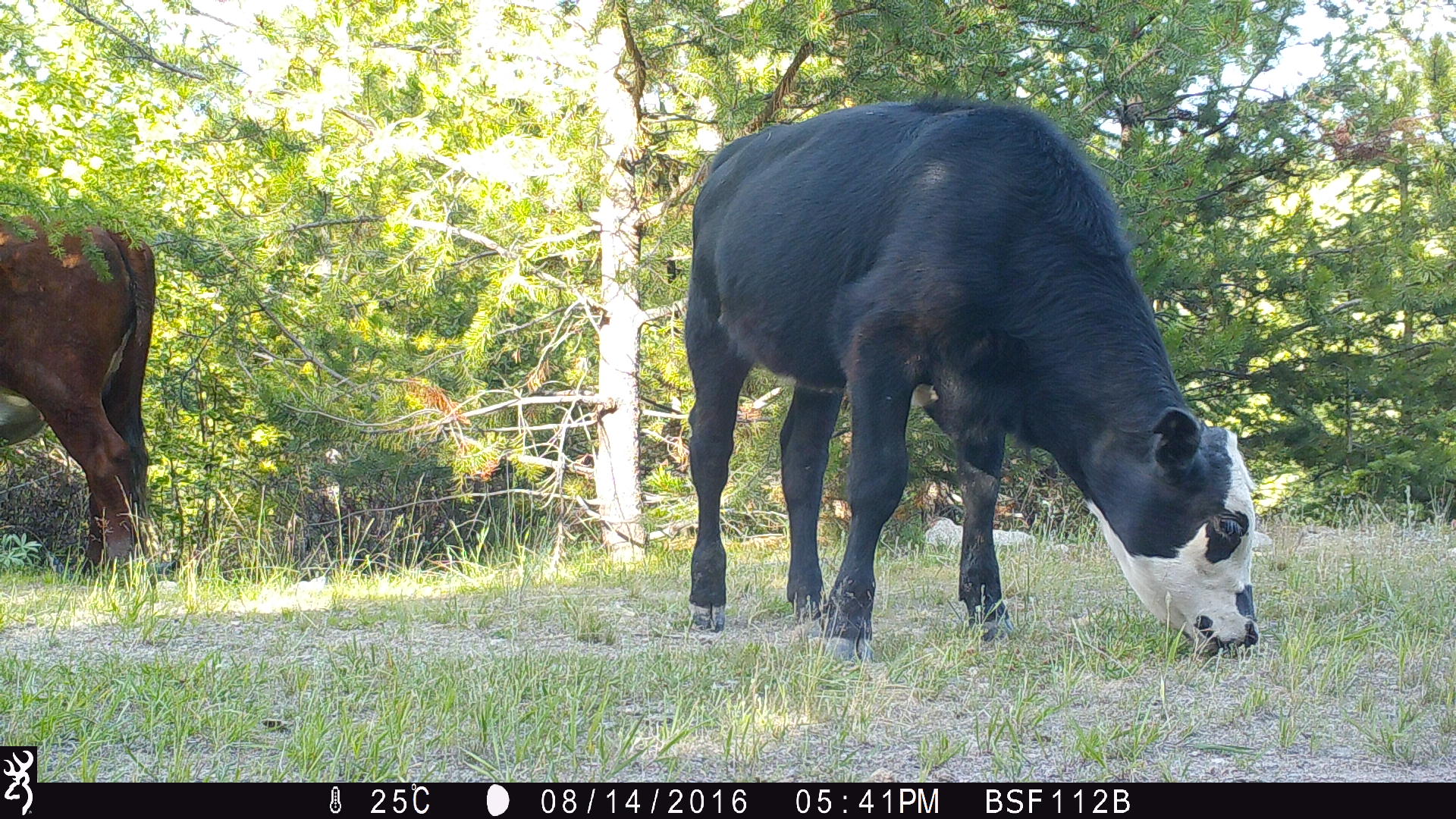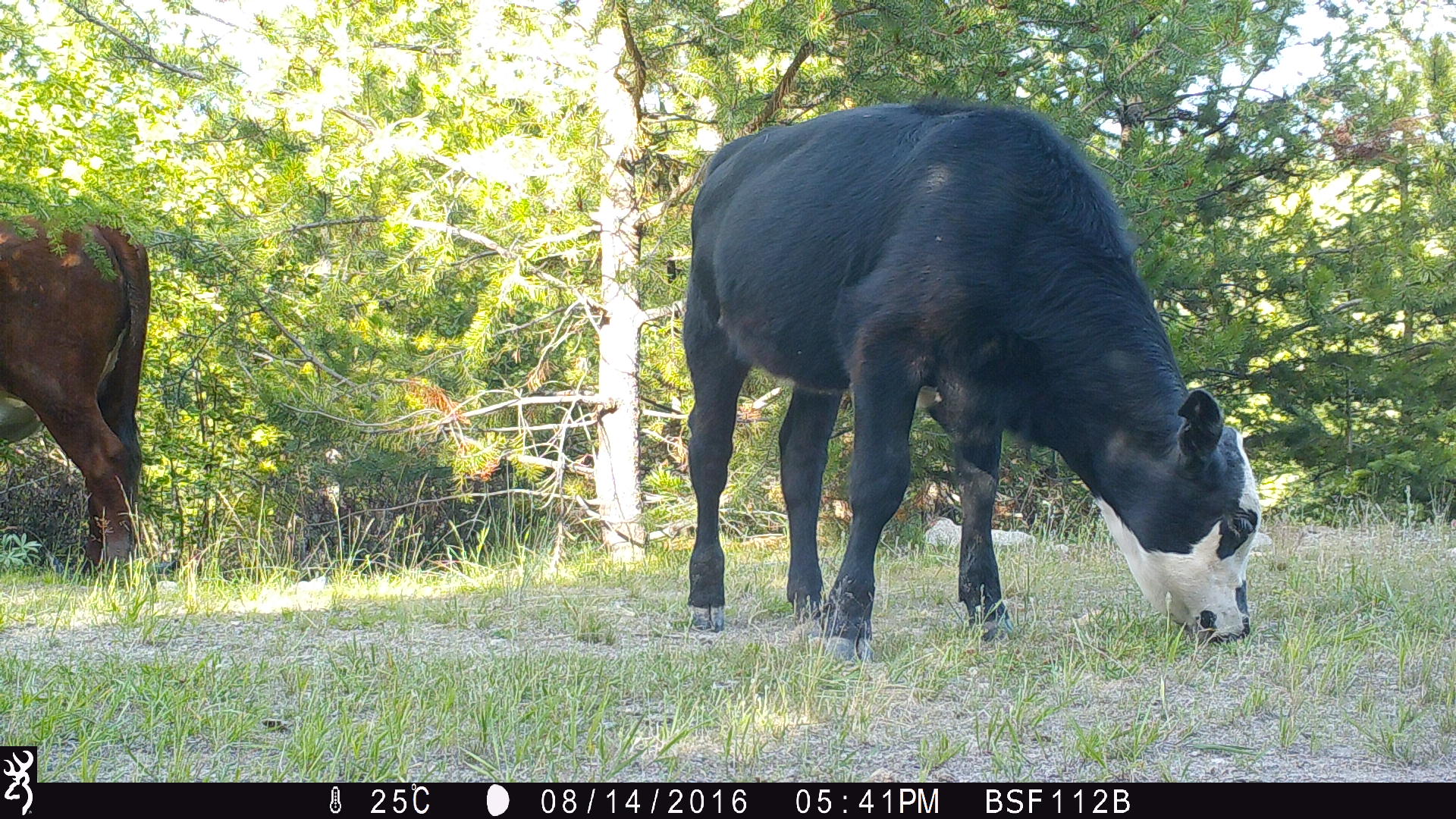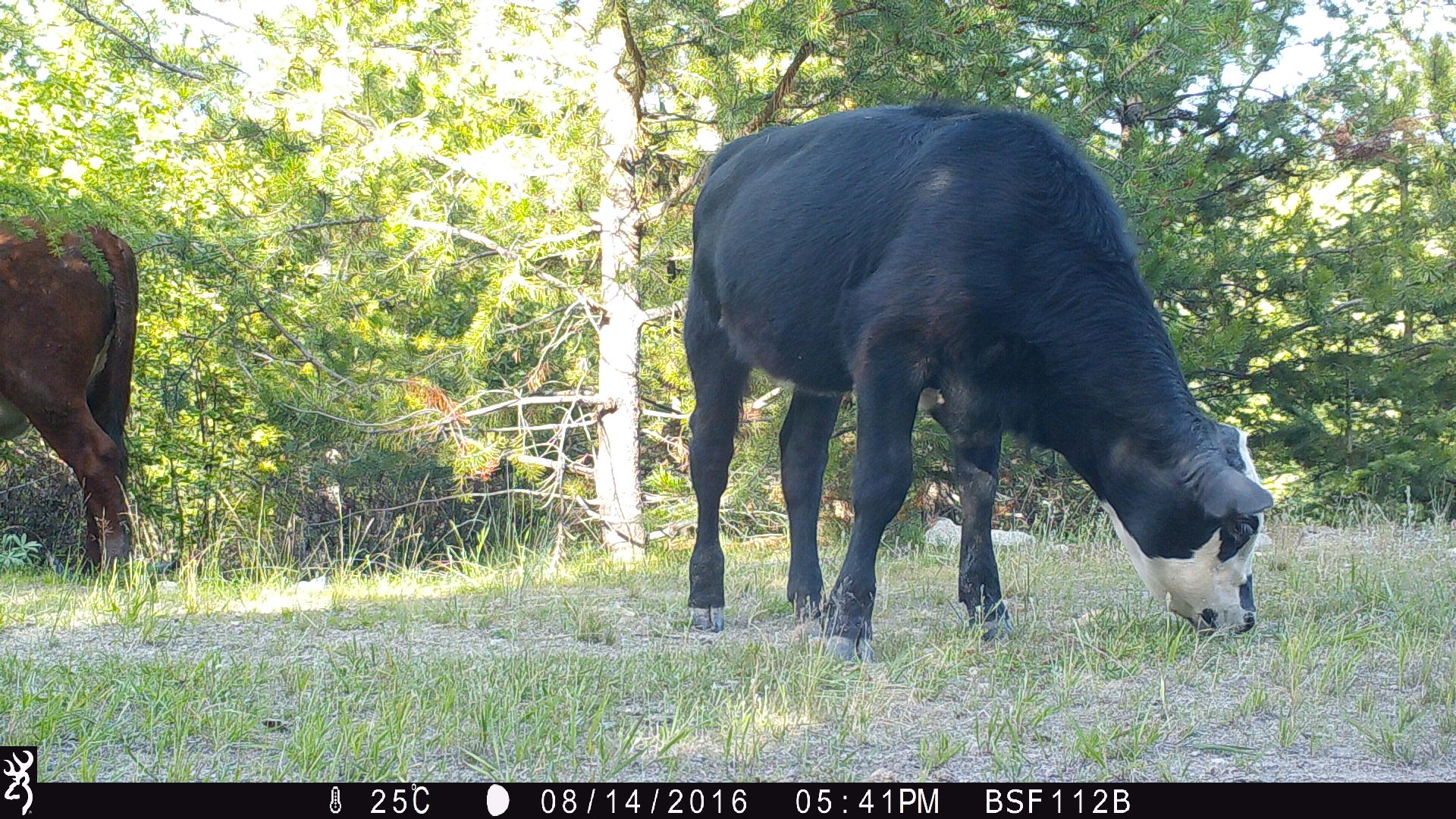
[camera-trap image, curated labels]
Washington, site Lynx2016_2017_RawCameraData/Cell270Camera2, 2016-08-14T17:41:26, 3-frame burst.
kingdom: Animalia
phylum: Chordata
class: Mammalia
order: Artiodactyla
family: Bovidae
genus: Bos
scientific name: Bos taurus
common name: domestic cattle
Domestic cattle (Bos taurus). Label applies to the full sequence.